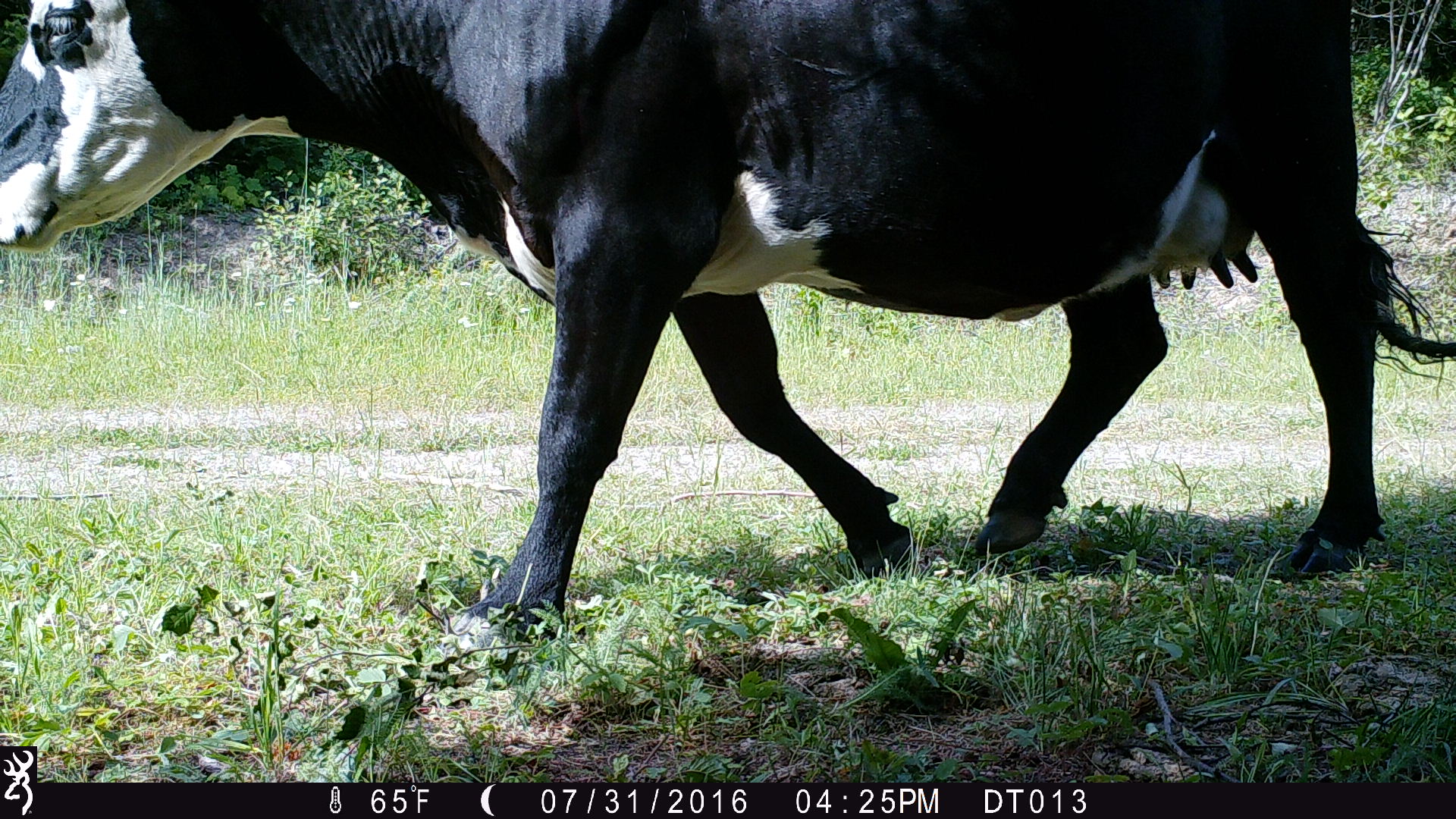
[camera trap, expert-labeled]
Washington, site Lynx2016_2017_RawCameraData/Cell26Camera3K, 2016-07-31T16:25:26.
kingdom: Animalia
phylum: Chordata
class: Mammalia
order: Artiodactyla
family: Bovidae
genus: Bos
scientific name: Bos taurus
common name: domestic cattle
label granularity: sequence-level